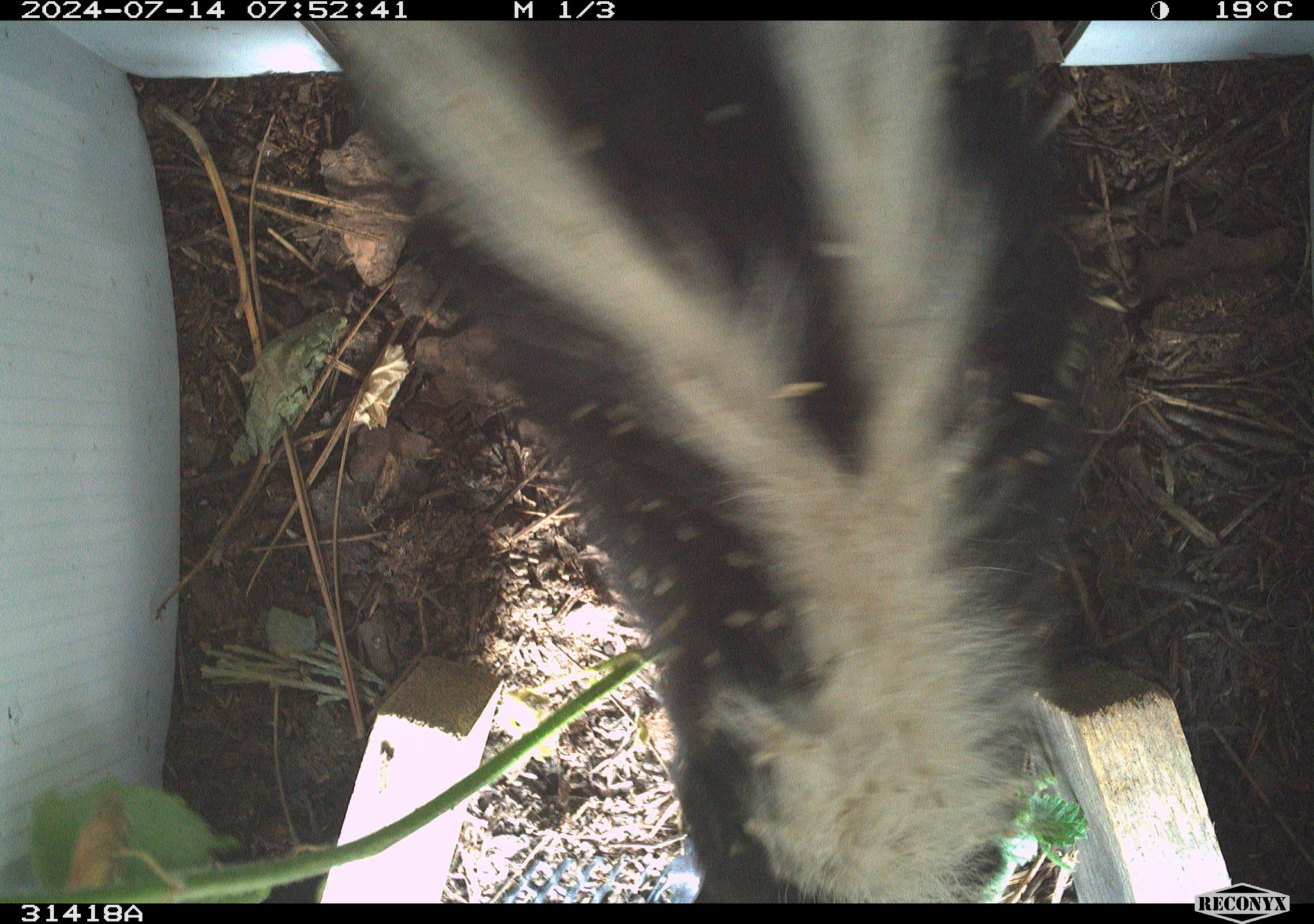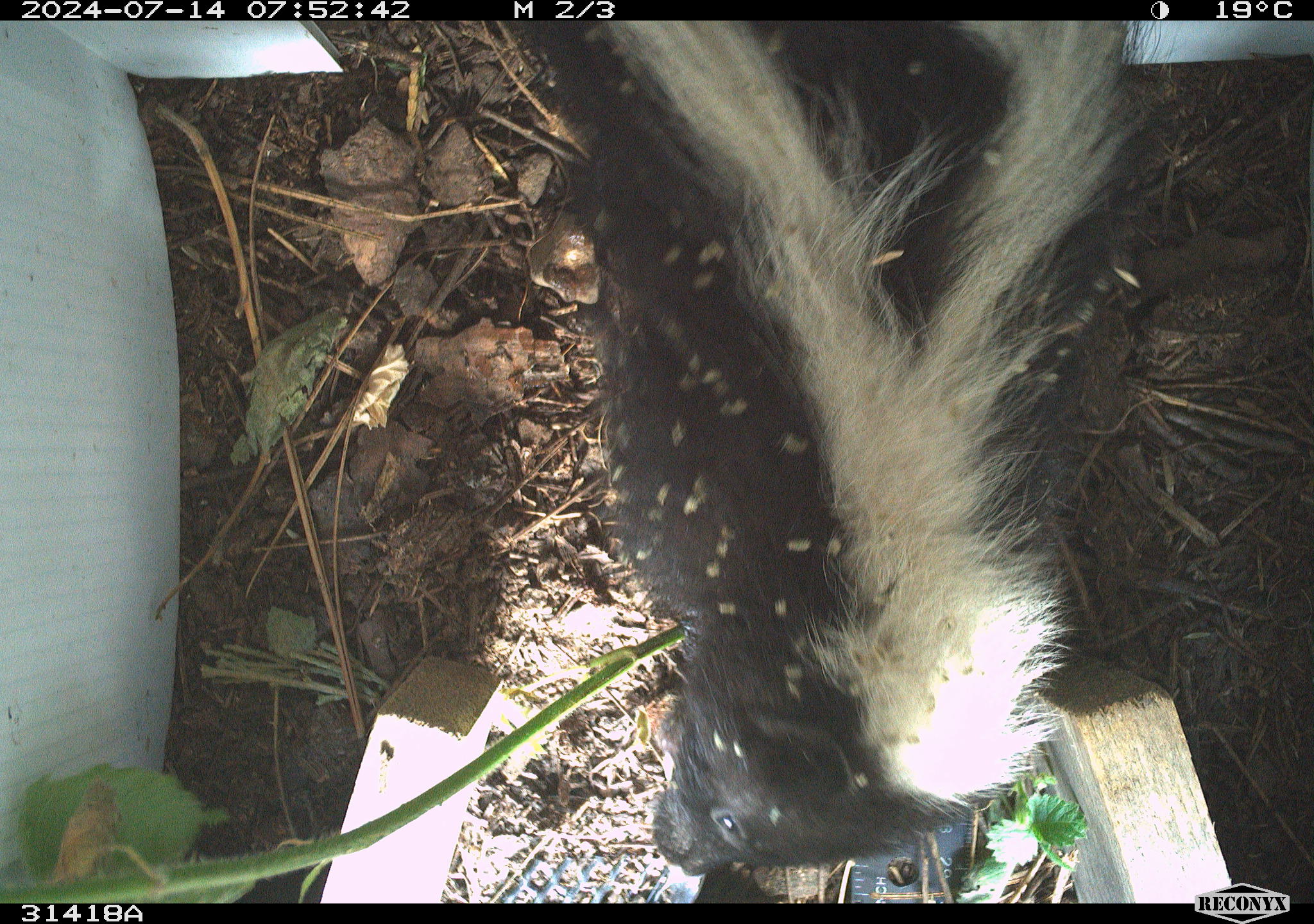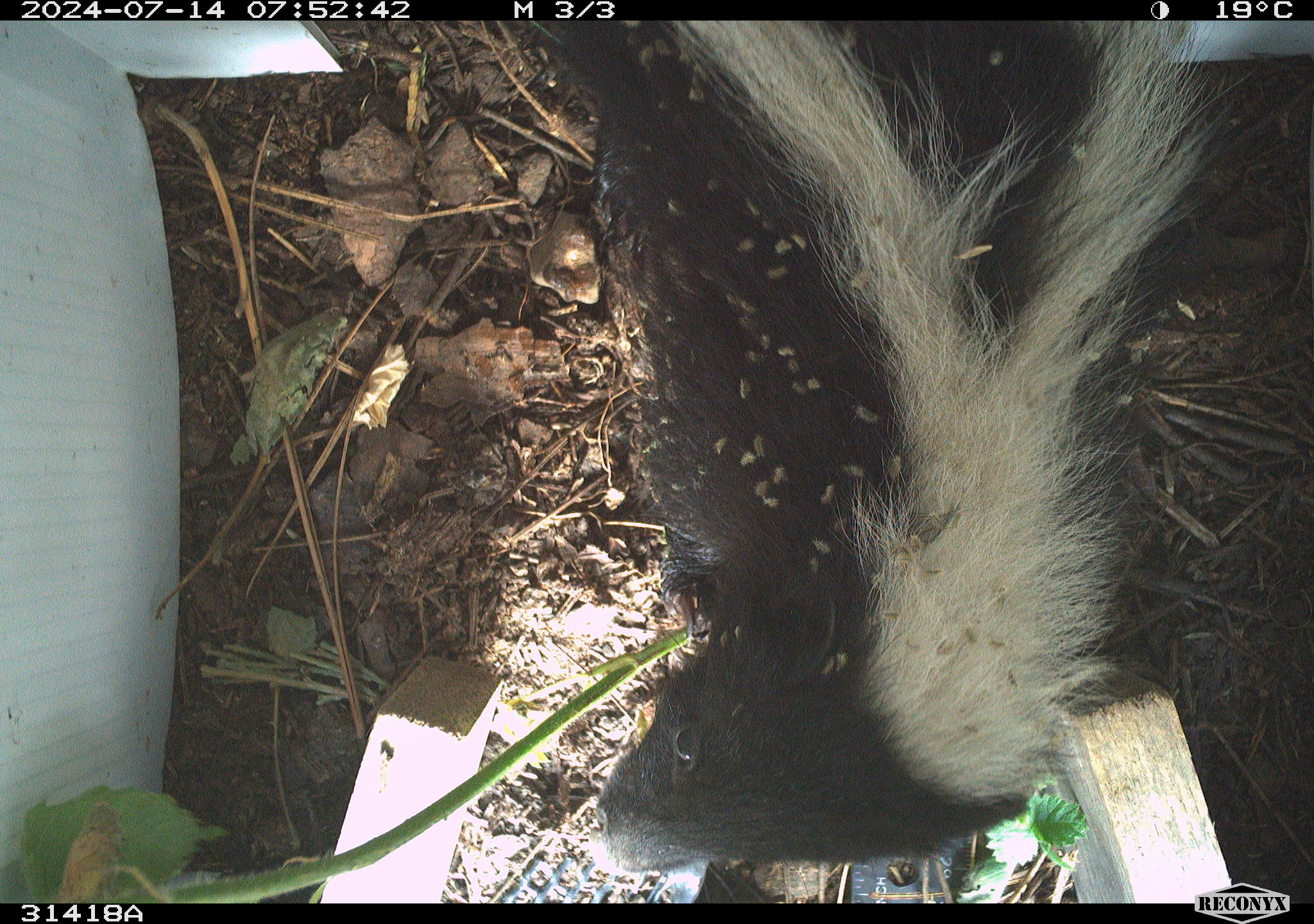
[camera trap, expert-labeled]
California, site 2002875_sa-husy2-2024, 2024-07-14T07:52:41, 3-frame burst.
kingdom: Animalia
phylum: Chordata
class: Mammalia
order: Carnivora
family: Mephitidae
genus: Mephitis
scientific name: Mephitis mephitis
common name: striped skunk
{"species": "striped skunk (Mephitis mephitis)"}